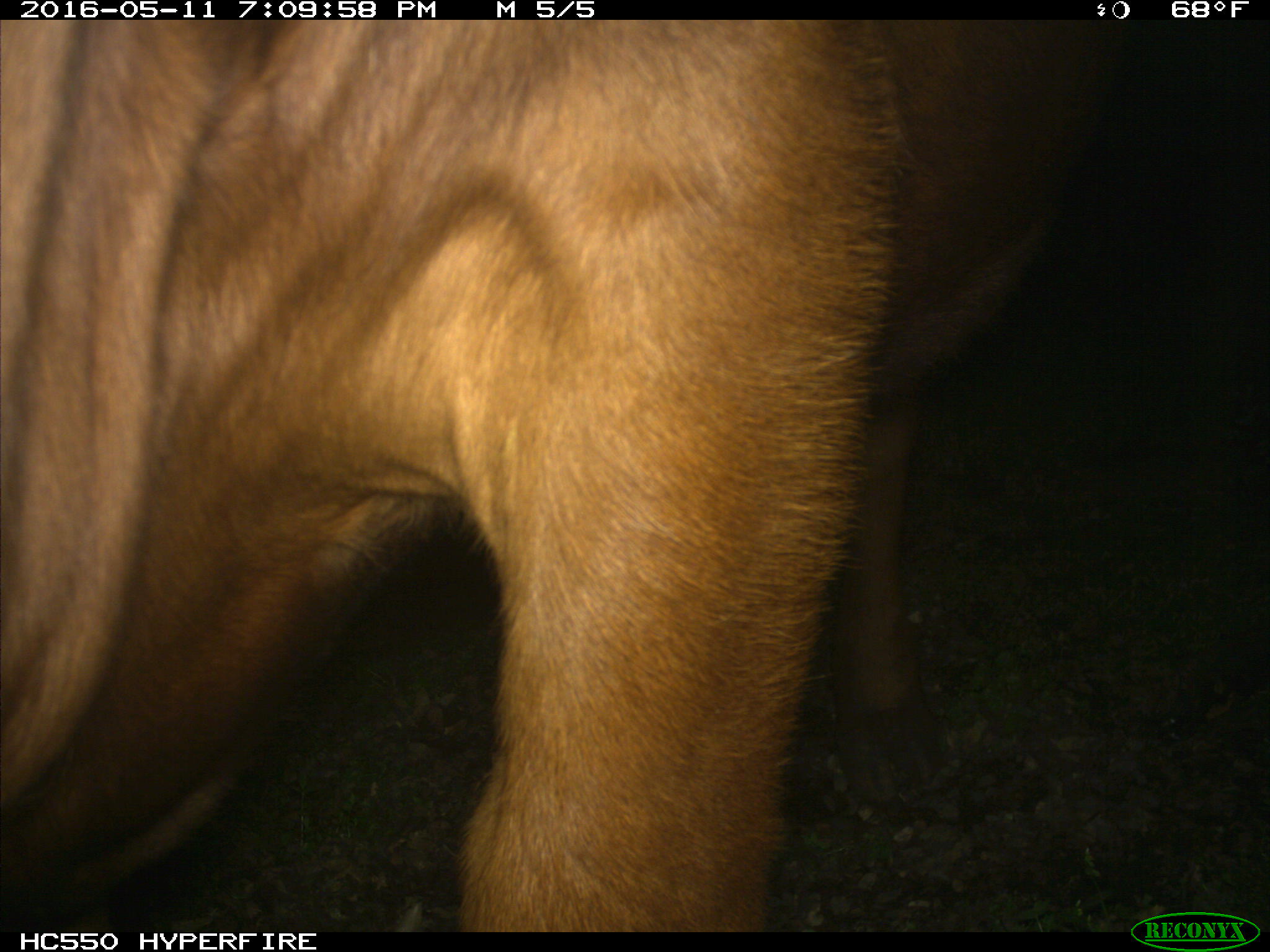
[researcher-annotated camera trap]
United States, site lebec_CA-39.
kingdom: Animalia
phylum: Chordata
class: Mammalia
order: Artiodactyla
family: Bovidae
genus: Bos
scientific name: Bos taurus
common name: domestic cow